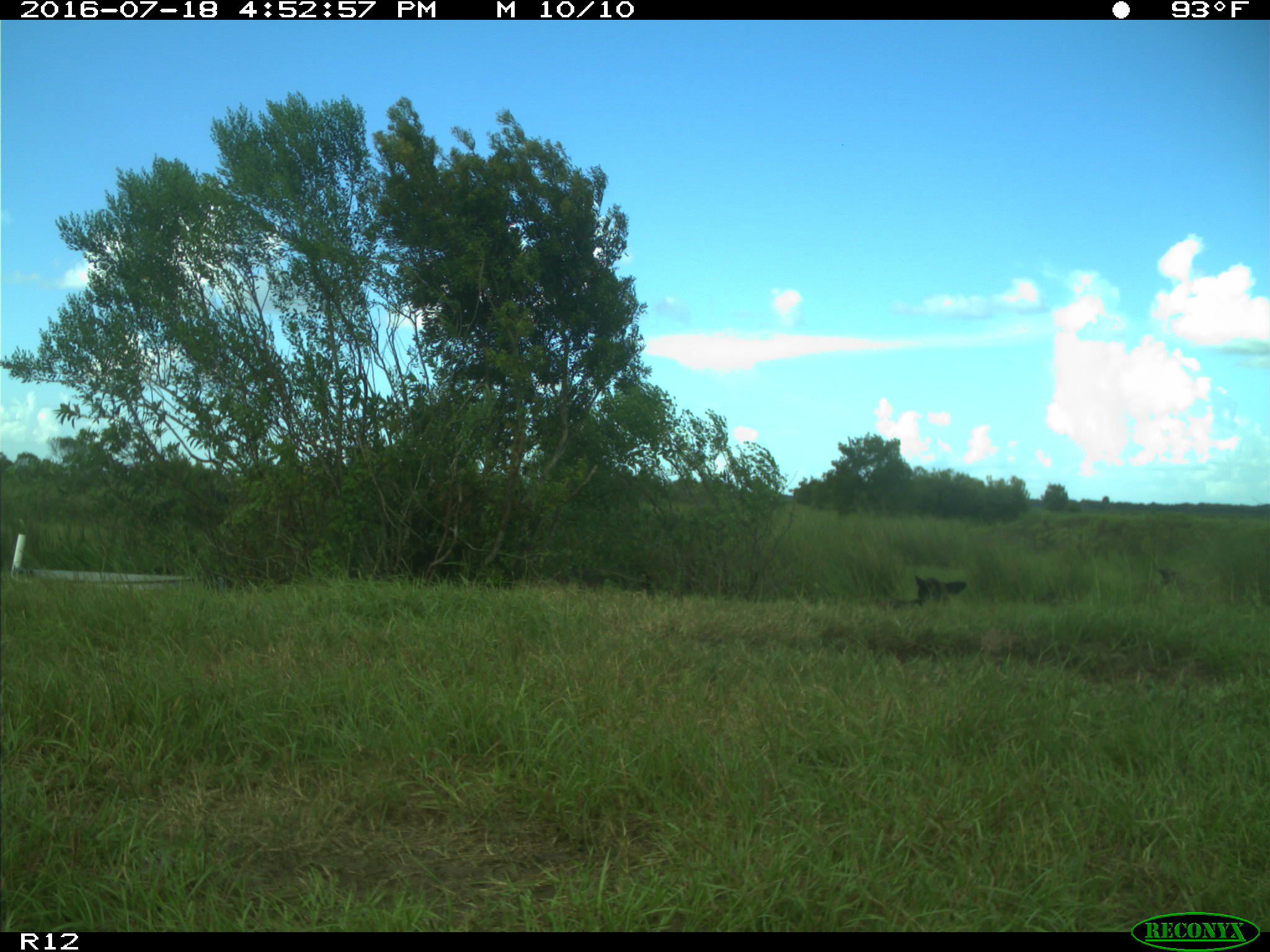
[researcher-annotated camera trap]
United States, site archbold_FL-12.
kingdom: Animalia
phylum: Chordata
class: Mammalia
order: Artiodactyla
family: Bovidae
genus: Bos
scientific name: Bos taurus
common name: domestic cow